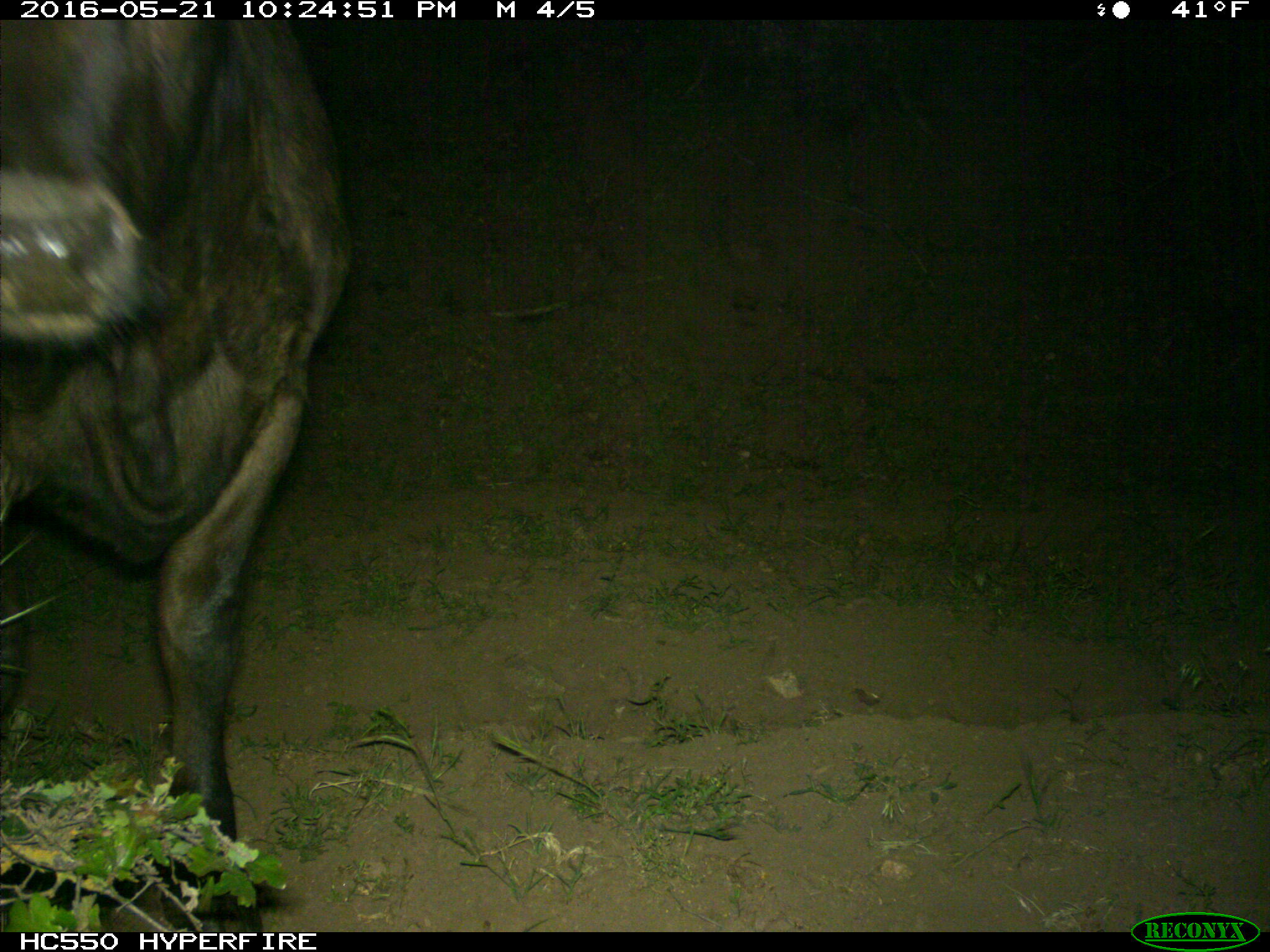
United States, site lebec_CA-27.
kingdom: Animalia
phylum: Chordata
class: Mammalia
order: Artiodactyla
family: Bovidae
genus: Bos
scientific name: Bos taurus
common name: domestic cow